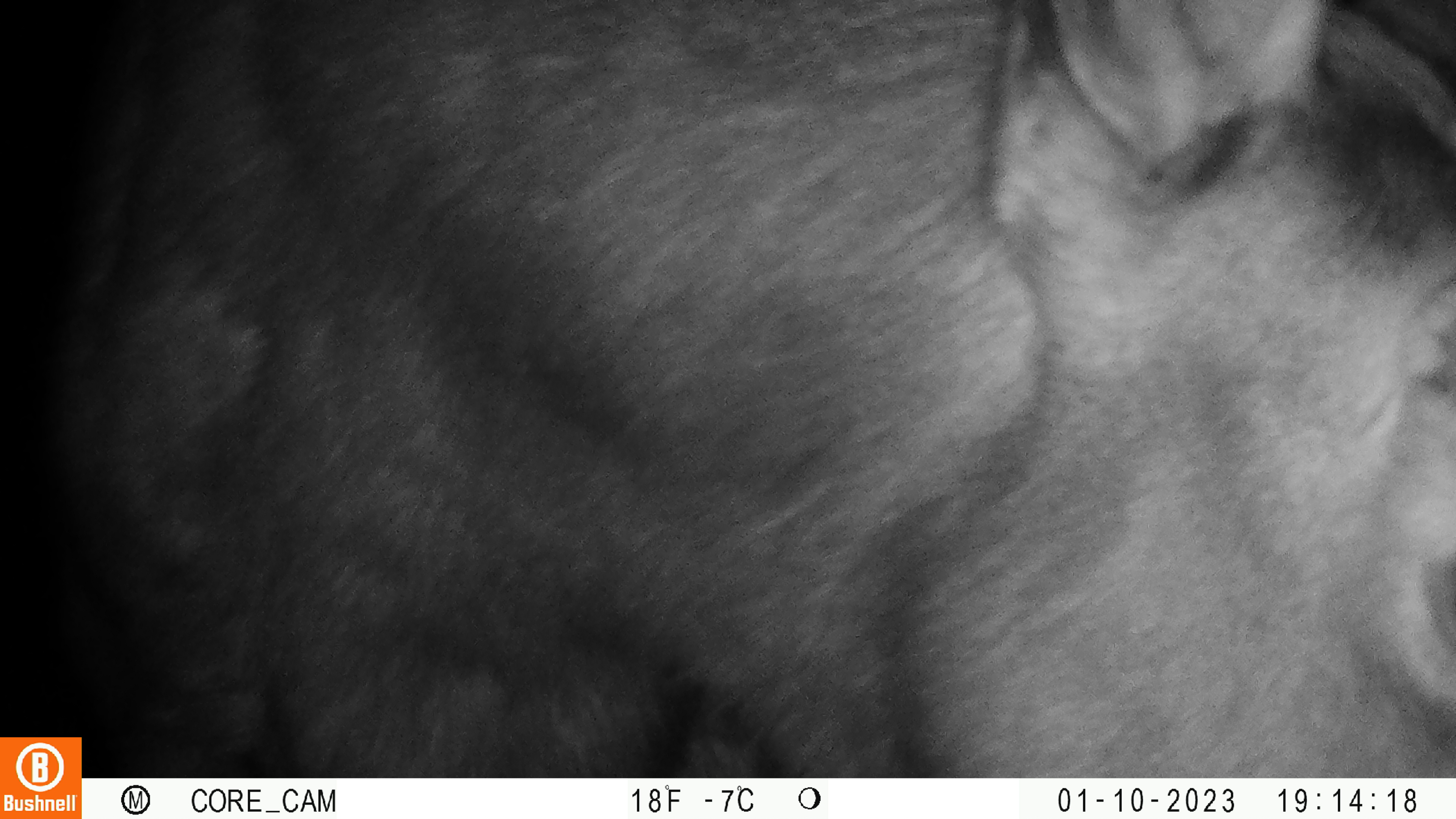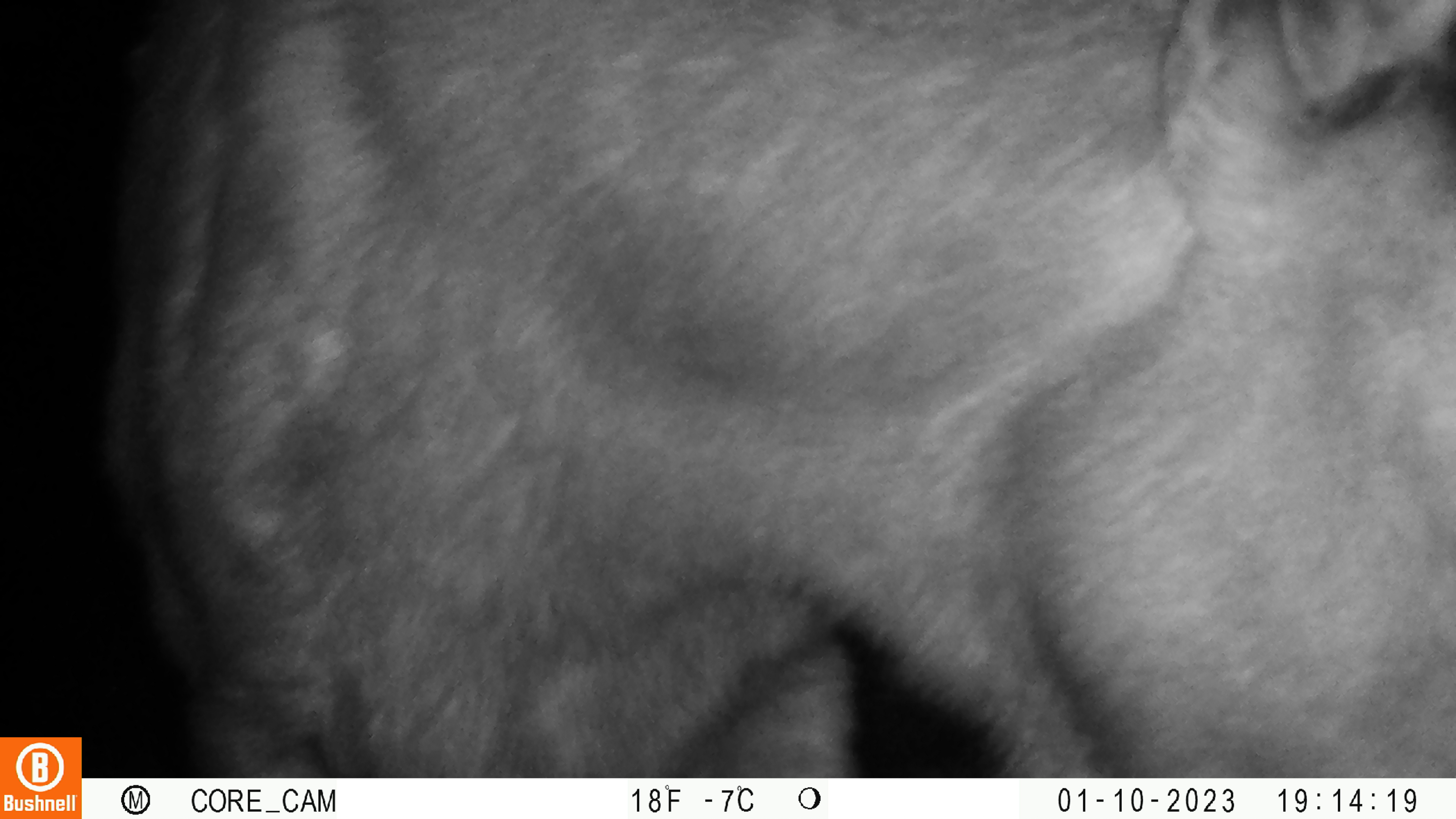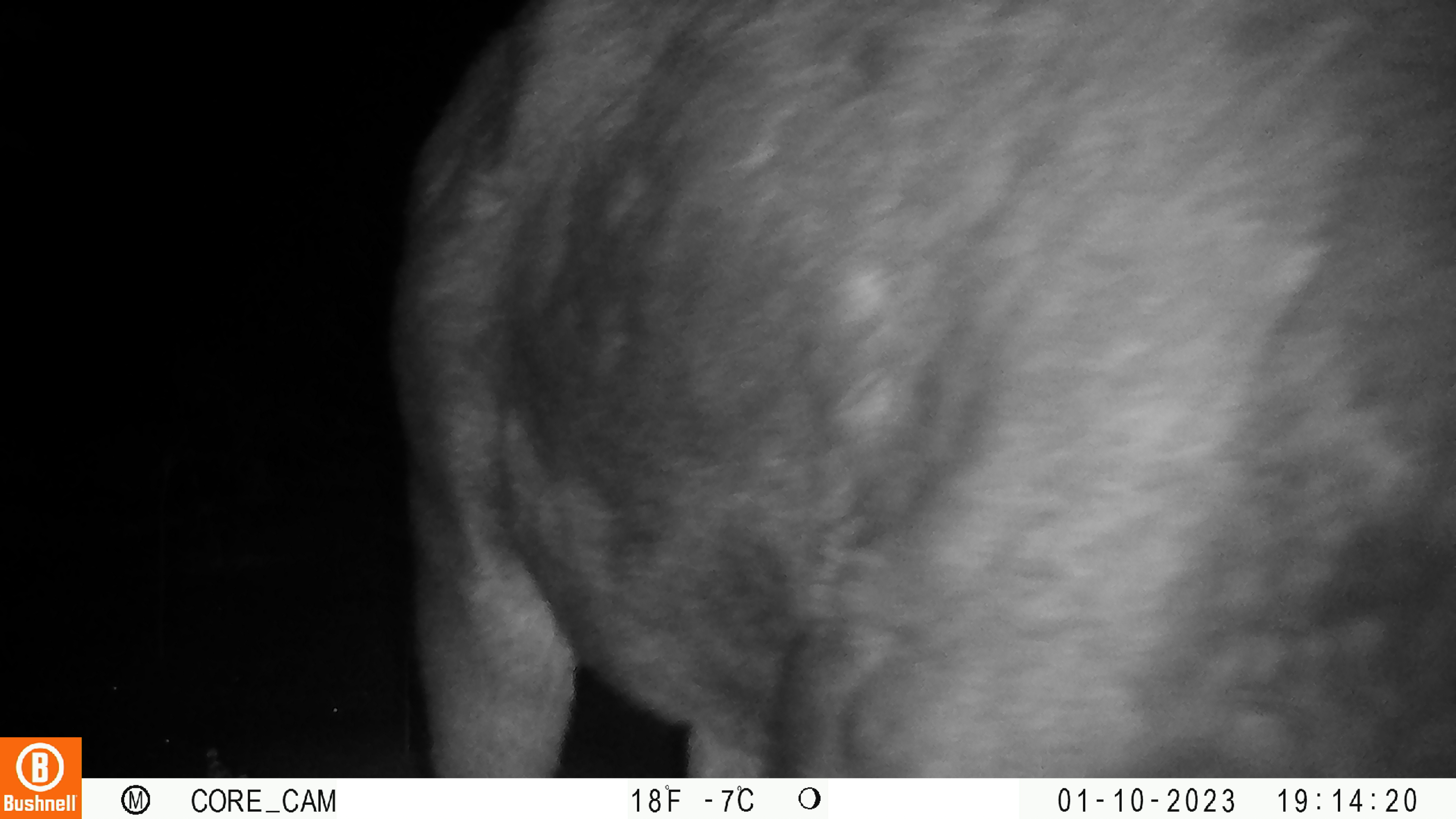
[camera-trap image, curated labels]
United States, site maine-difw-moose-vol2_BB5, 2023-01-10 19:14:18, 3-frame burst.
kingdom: Animalia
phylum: Chordata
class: Mammalia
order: Artiodactyla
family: Cervidae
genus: Alces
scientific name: Alces alces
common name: moose